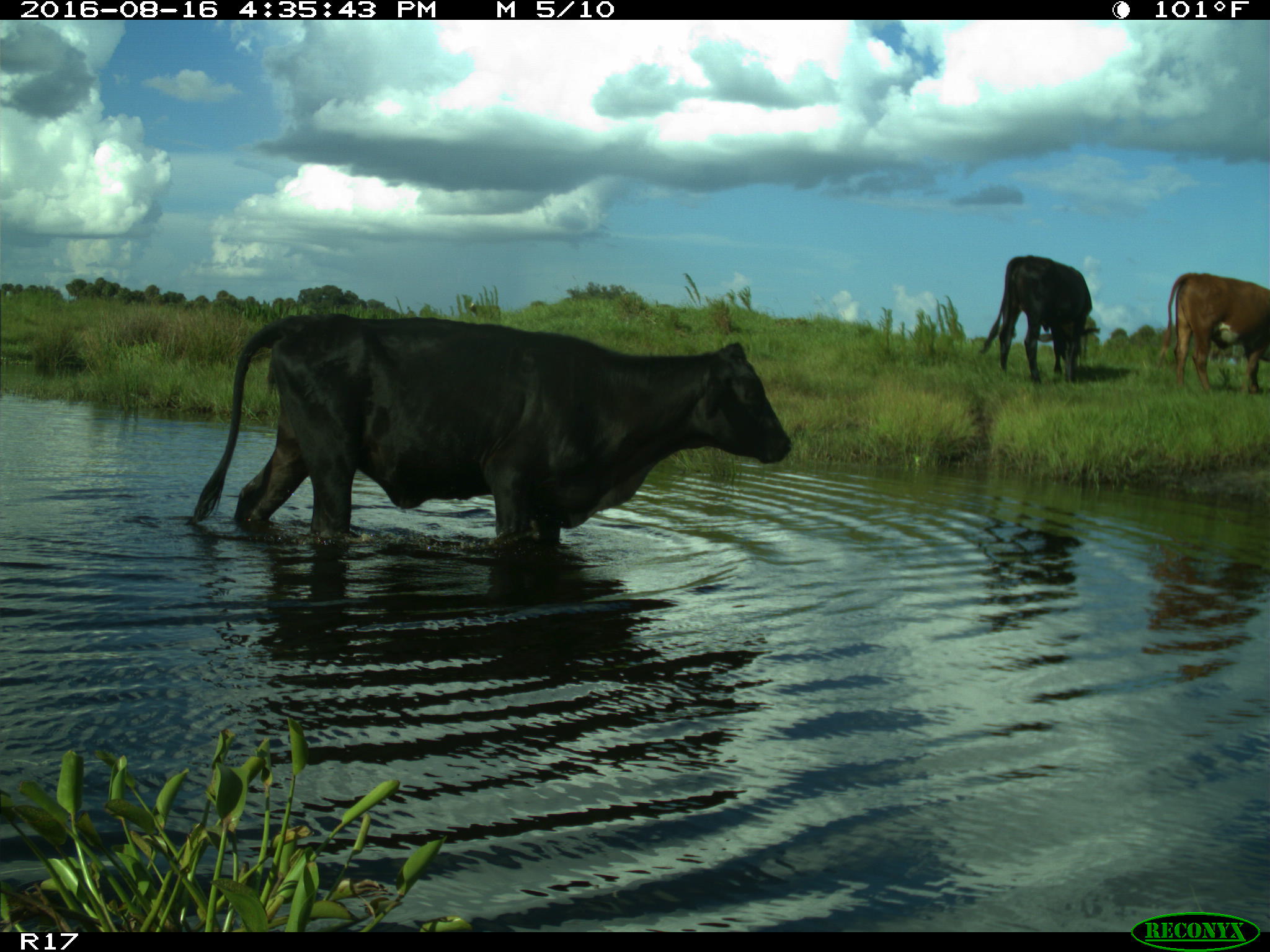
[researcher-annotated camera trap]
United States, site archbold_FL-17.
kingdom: Animalia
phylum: Chordata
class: Mammalia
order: Artiodactyla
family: Bovidae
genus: Bos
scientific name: Bos taurus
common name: domestic cow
Bos taurus (domestic cow).